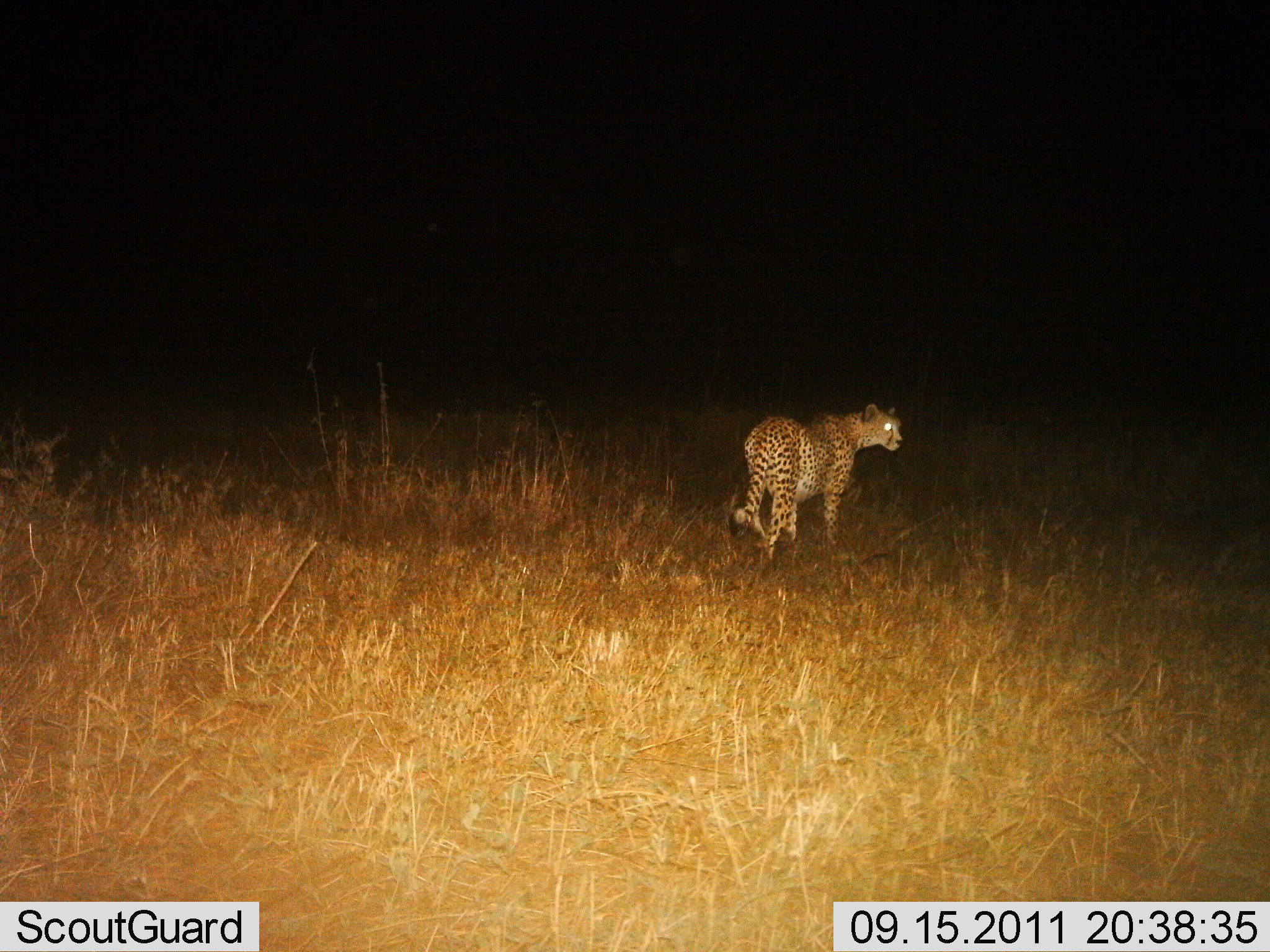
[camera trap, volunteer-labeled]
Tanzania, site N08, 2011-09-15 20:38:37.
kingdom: Animalia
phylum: Chordata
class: Mammalia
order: Carnivora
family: Felidae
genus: Acinonyx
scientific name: Acinonyx jubatus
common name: cheetah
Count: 1.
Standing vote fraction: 46%.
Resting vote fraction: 0%.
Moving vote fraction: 46%.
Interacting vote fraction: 8%.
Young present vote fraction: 0%.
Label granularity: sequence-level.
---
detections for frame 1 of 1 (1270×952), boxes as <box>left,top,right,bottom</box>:
animal: <box>728,401,903,559</box>